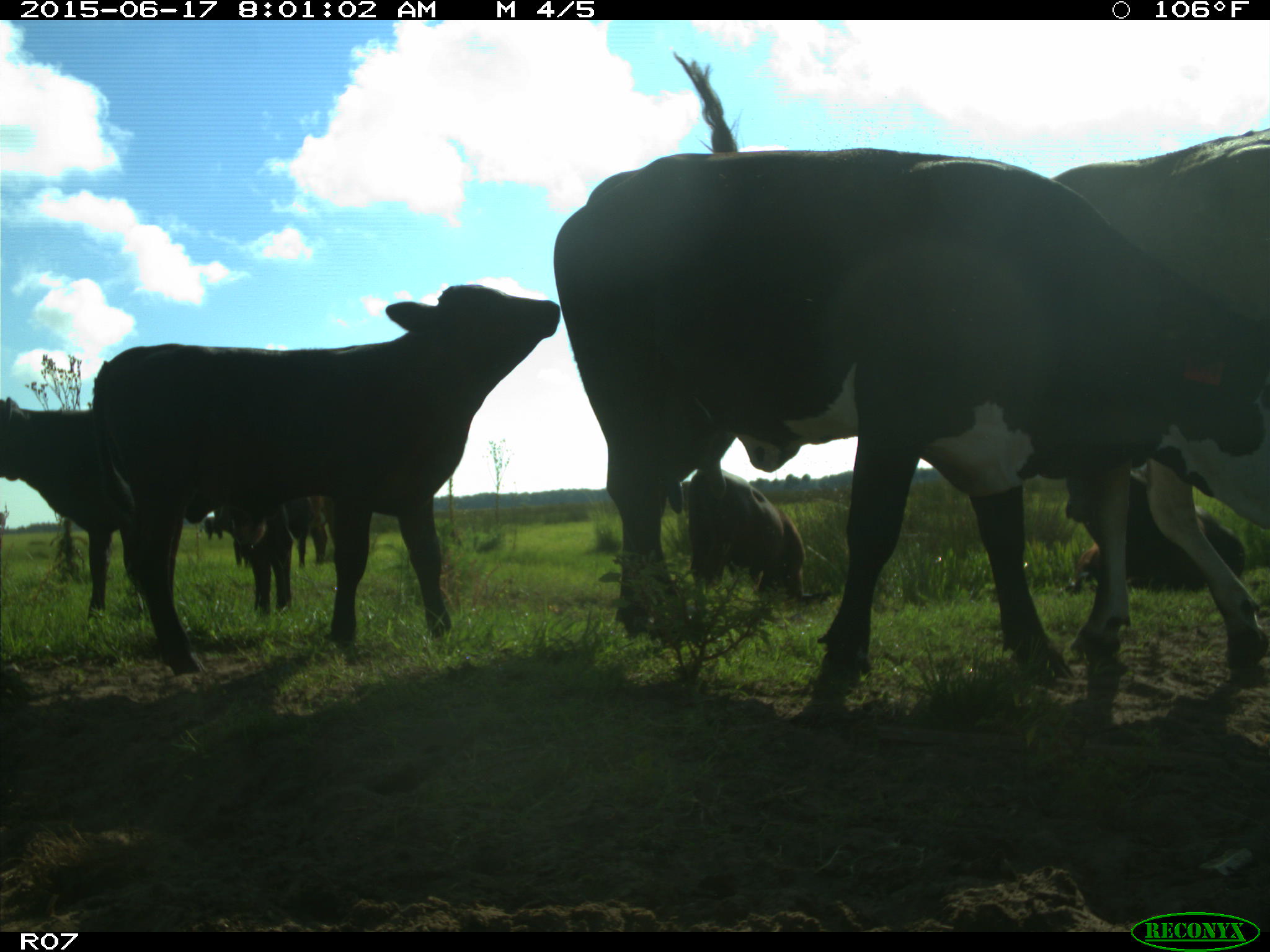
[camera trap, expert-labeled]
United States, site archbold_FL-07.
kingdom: Animalia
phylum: Chordata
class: Mammalia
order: Artiodactyla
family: Bovidae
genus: Bos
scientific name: Bos taurus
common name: domestic cow